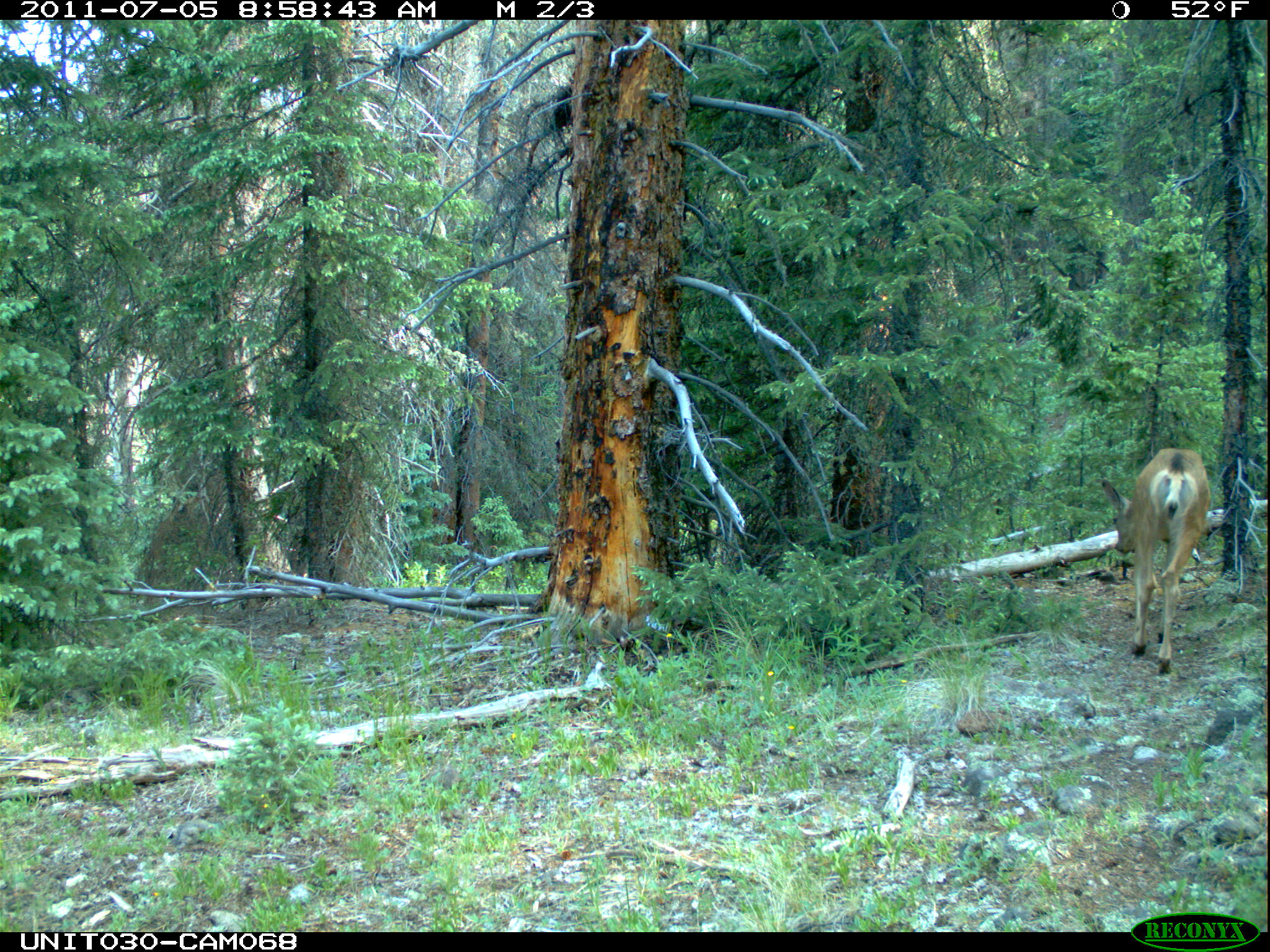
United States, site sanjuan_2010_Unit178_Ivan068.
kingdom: Animalia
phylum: Chordata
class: Mammalia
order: Artiodactyla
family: Cervidae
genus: Odocoileus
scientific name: Odocoileus hemionus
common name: mule deer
Odocoileus hemionus (mule deer).